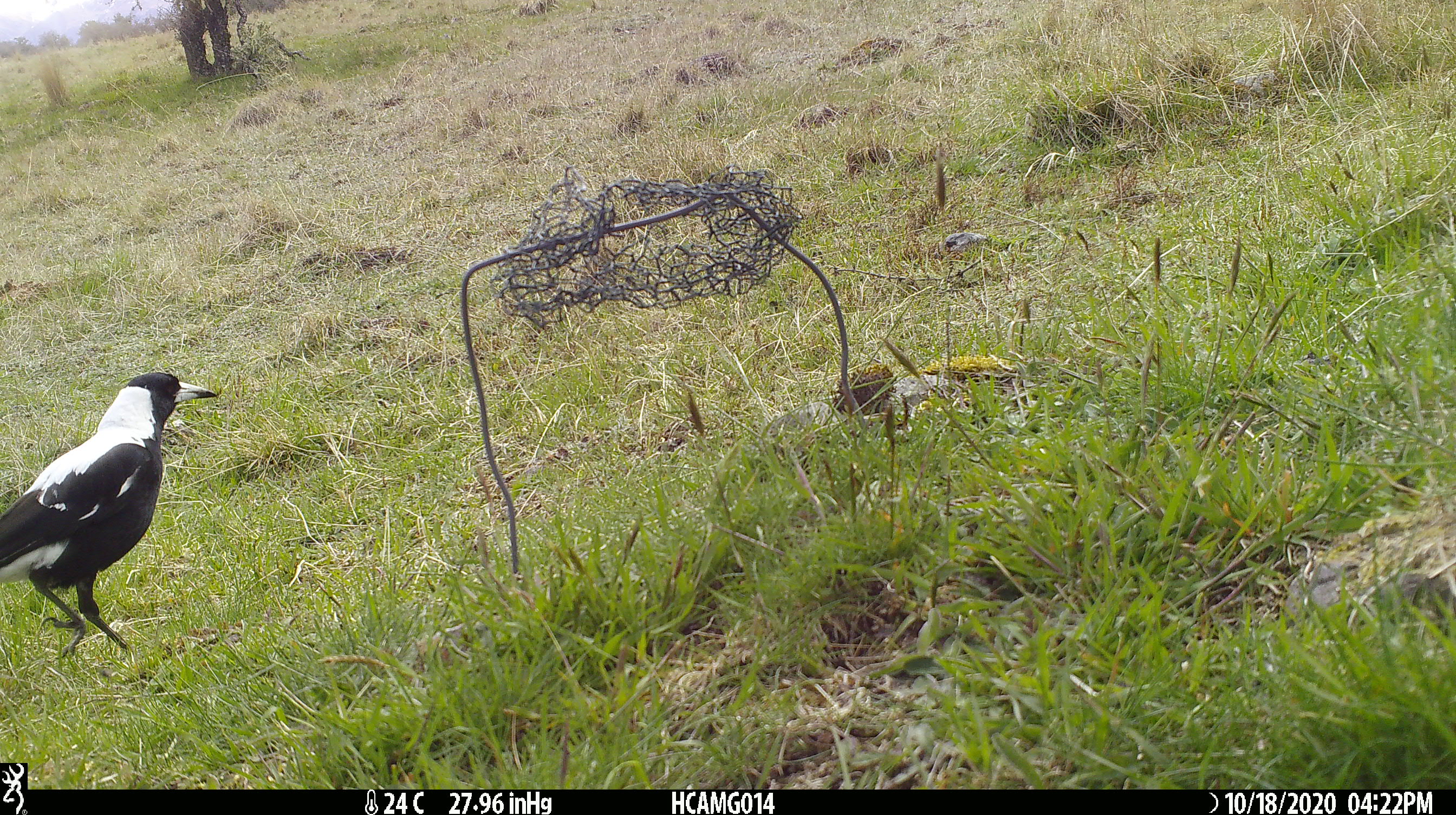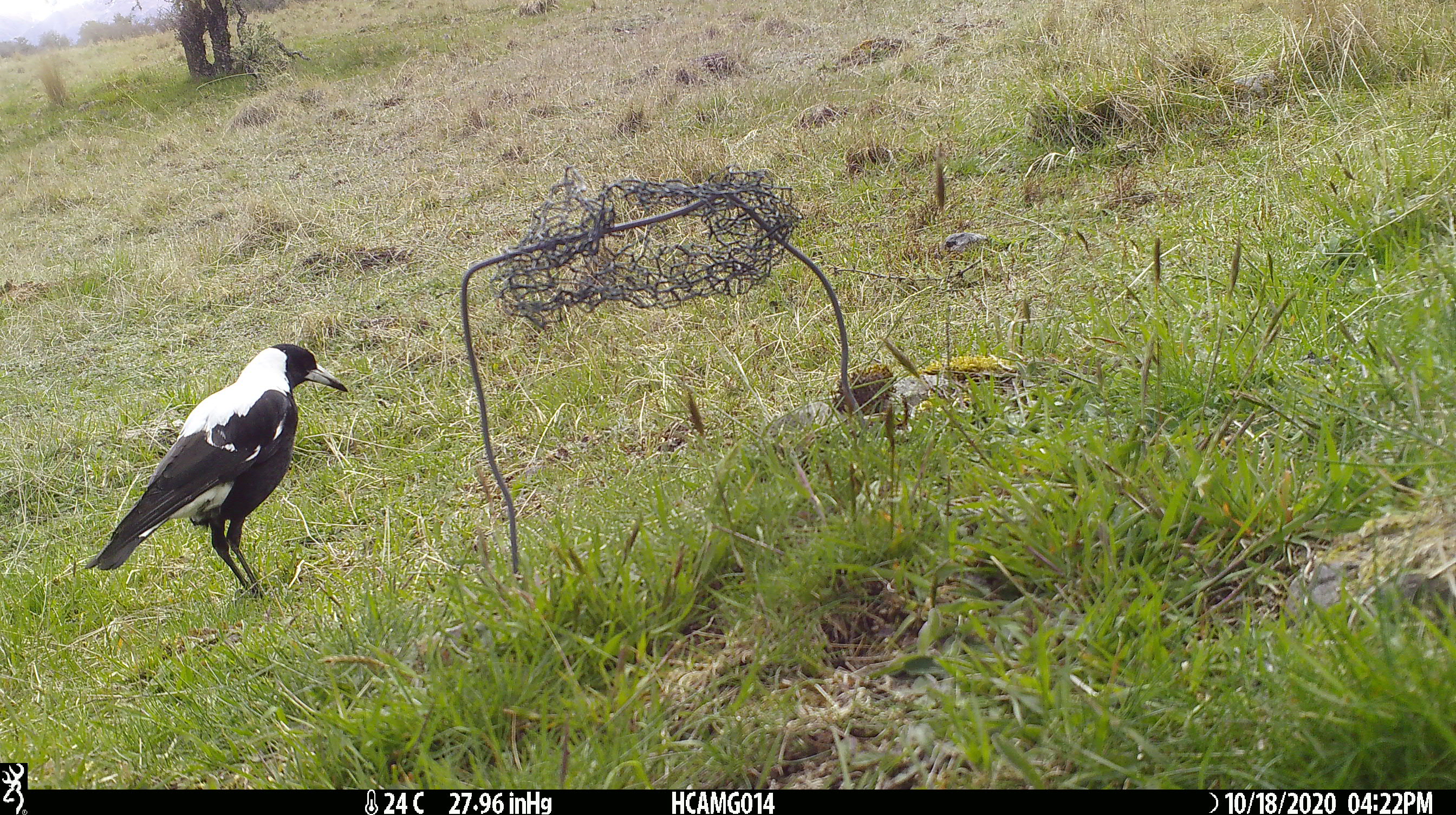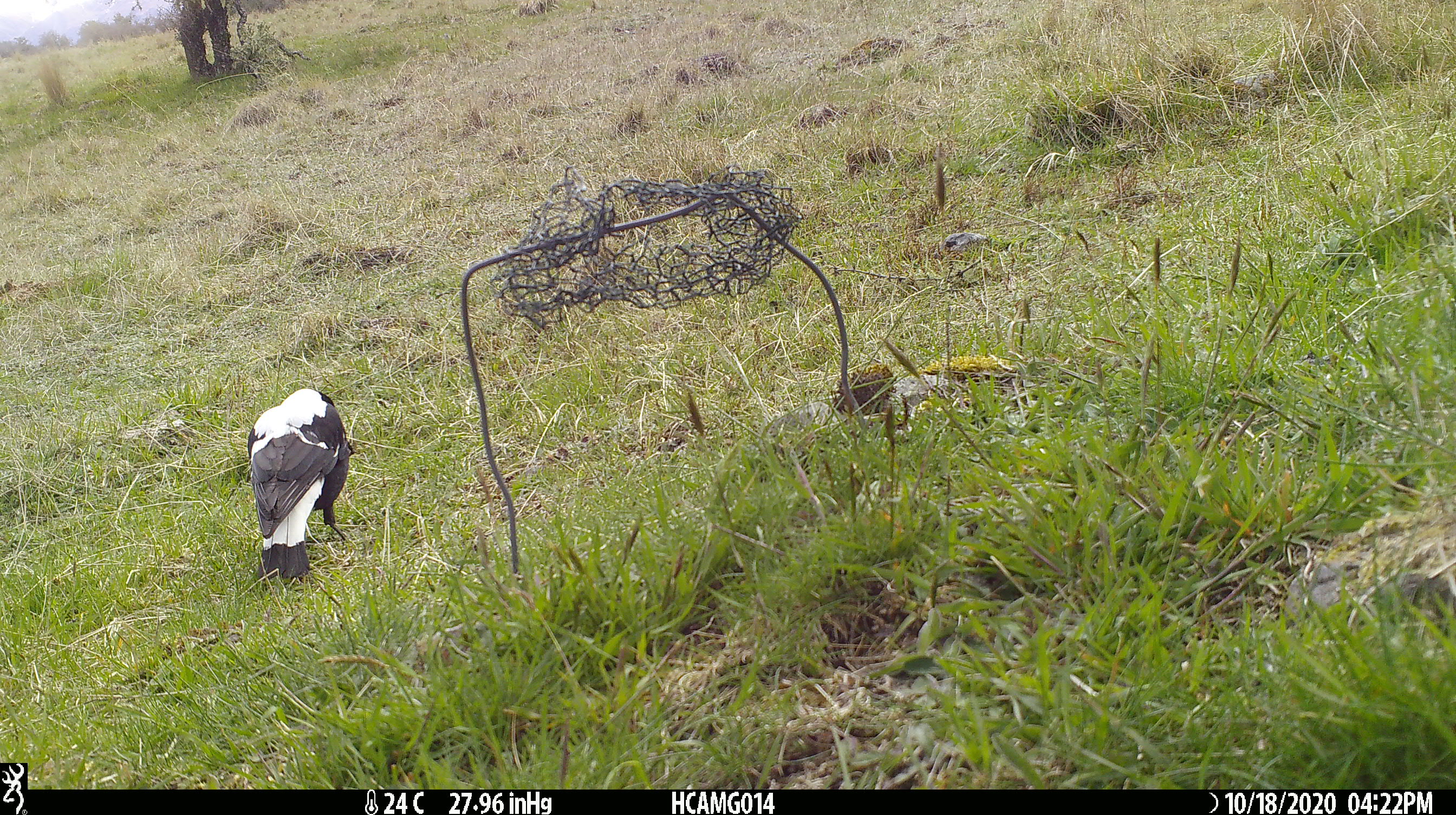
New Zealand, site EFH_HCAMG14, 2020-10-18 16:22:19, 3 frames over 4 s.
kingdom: Animalia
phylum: Chordata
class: Aves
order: Passeriformes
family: Artamidae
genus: Gymnorhina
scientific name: Gymnorhina tibicen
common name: australian magpie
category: magpie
Magpie (australian magpie) (Gymnorhina tibicen).